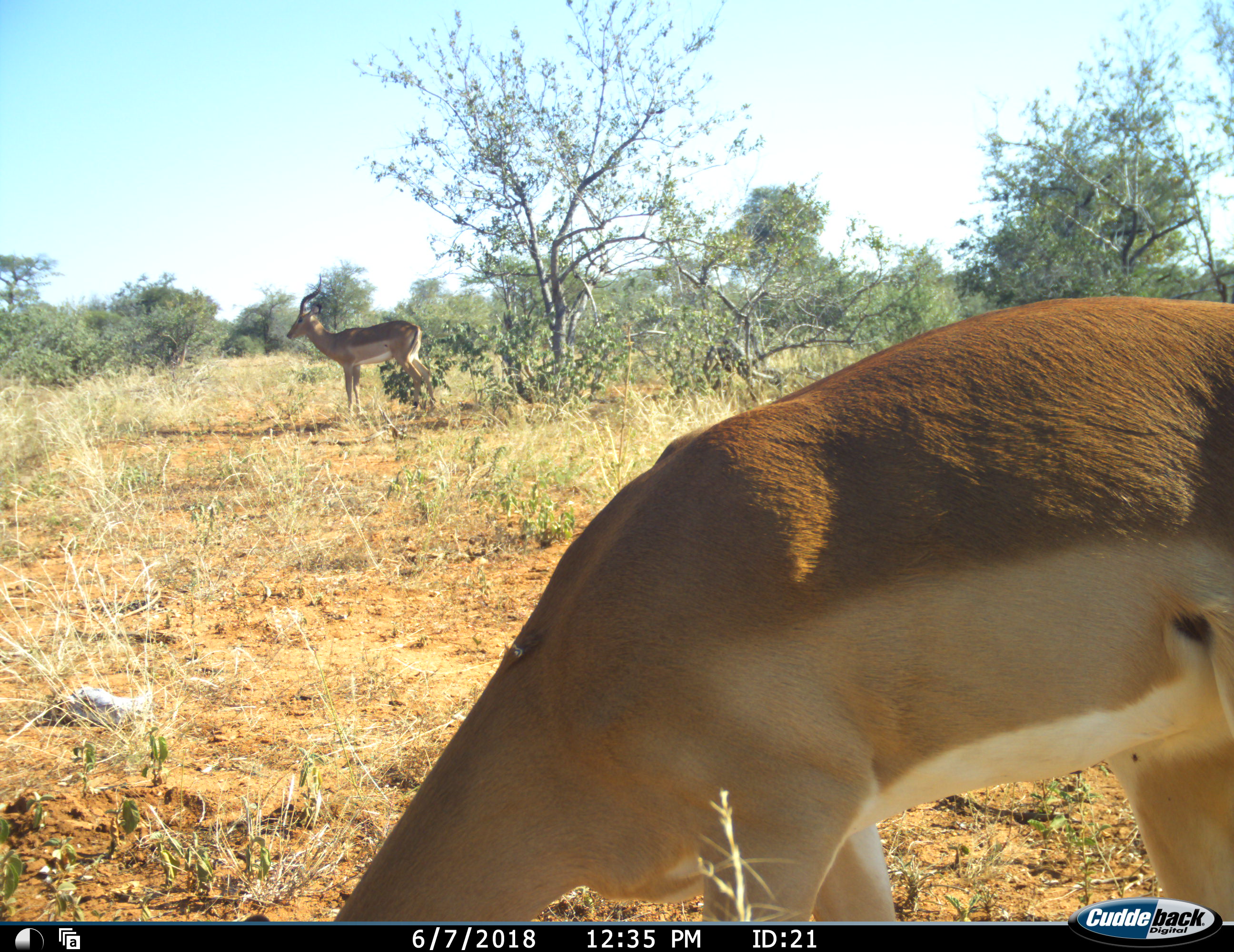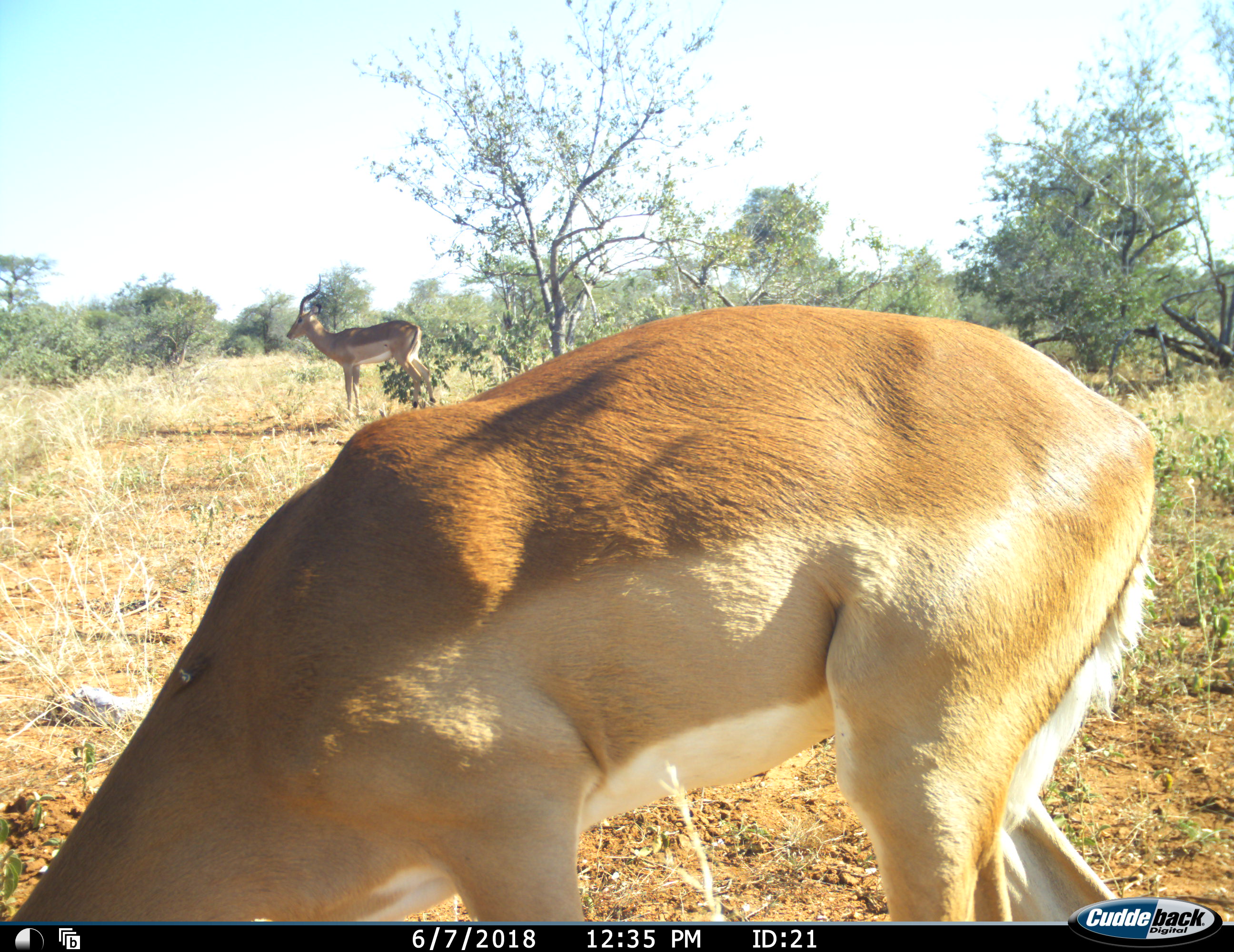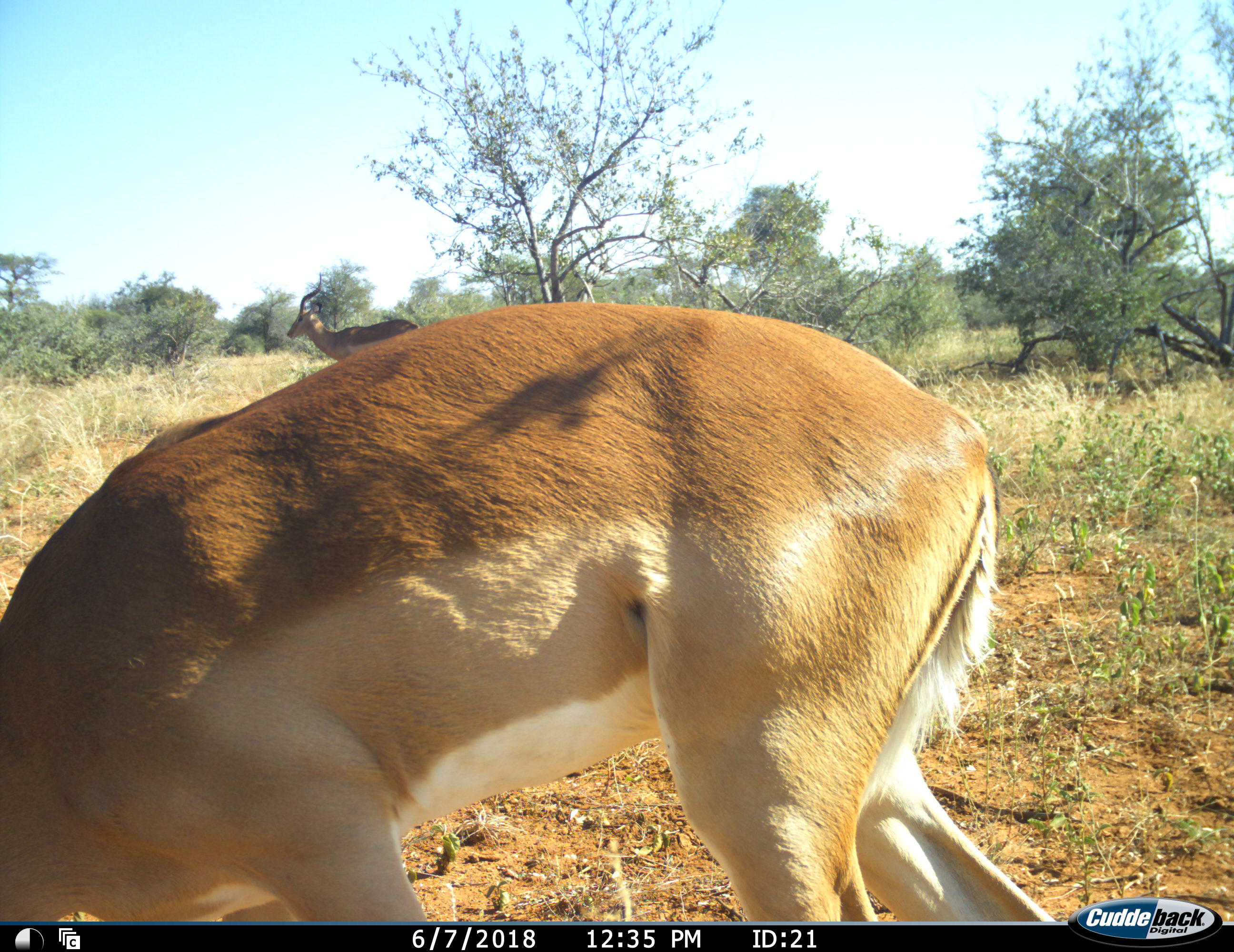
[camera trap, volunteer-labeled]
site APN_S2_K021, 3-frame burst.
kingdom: Animalia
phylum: Chordata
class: Mammalia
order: Artiodactyla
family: Bovidae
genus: Aepyceros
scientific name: Aepyceros melampus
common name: impala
Impala (Aepyceros melampus), count 2. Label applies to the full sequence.